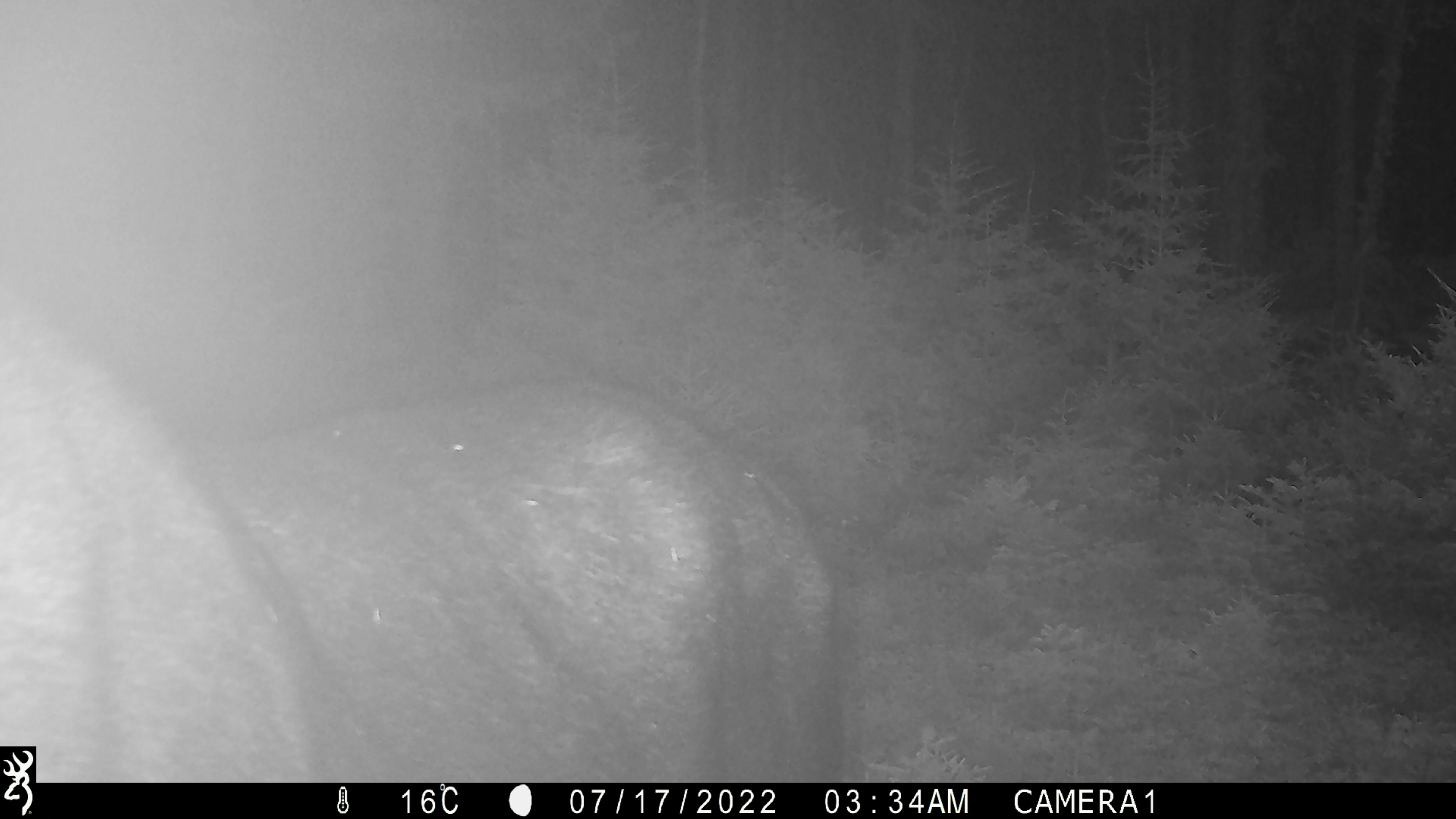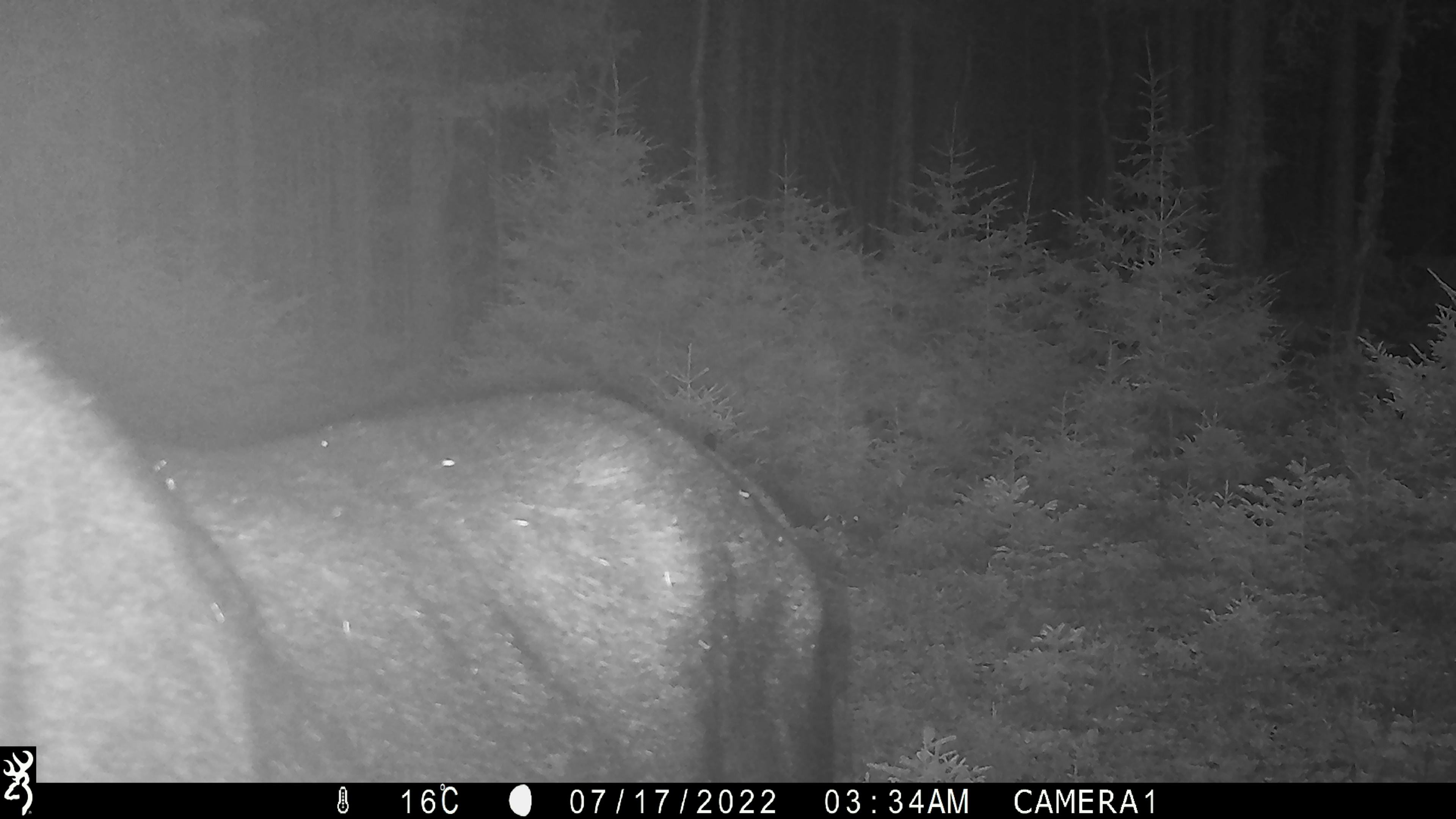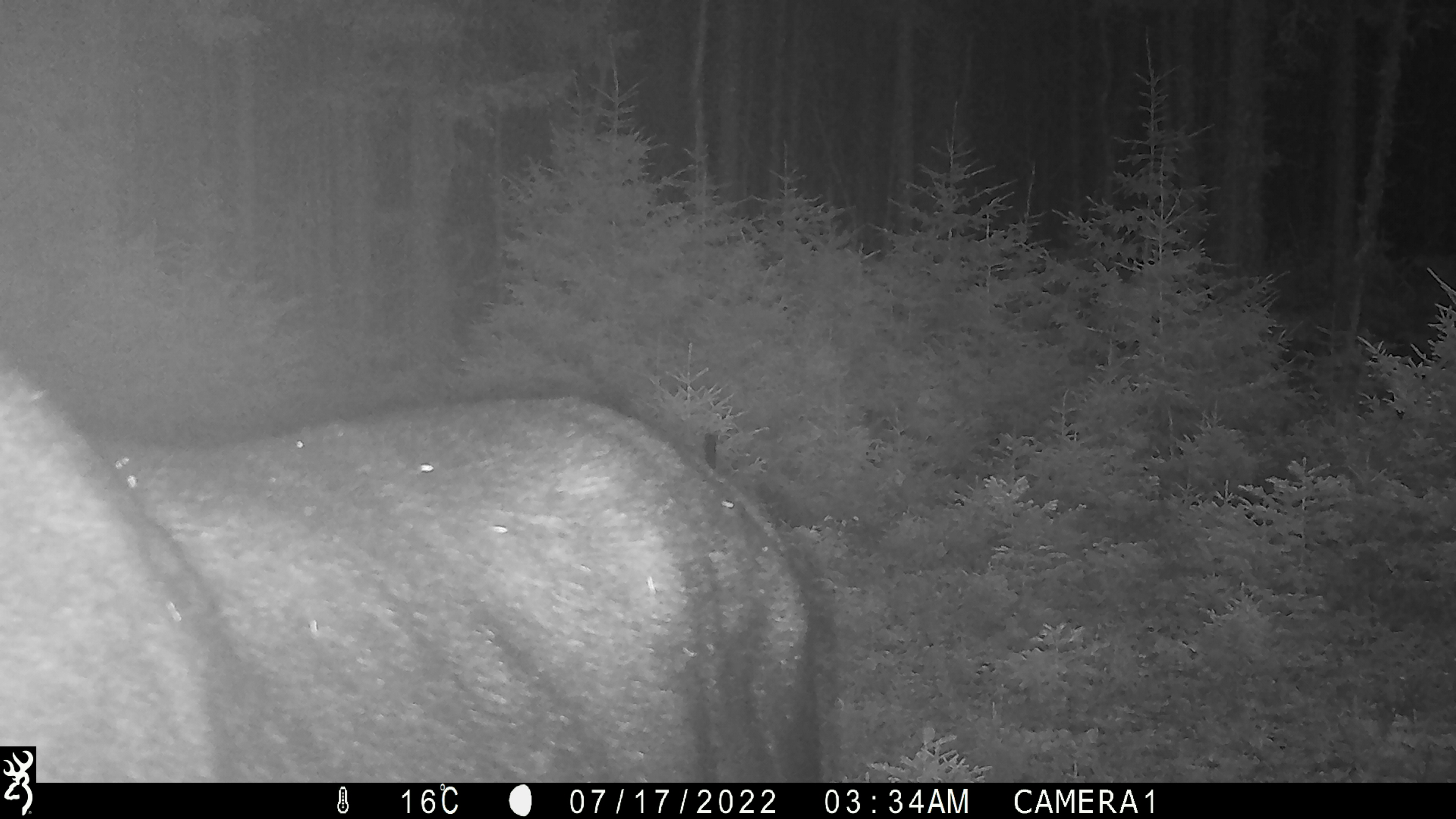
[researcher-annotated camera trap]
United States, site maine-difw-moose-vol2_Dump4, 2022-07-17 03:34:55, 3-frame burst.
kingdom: Animalia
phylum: Chordata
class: Mammalia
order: Artiodactyla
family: Cervidae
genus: Alces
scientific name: Alces alces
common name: moose